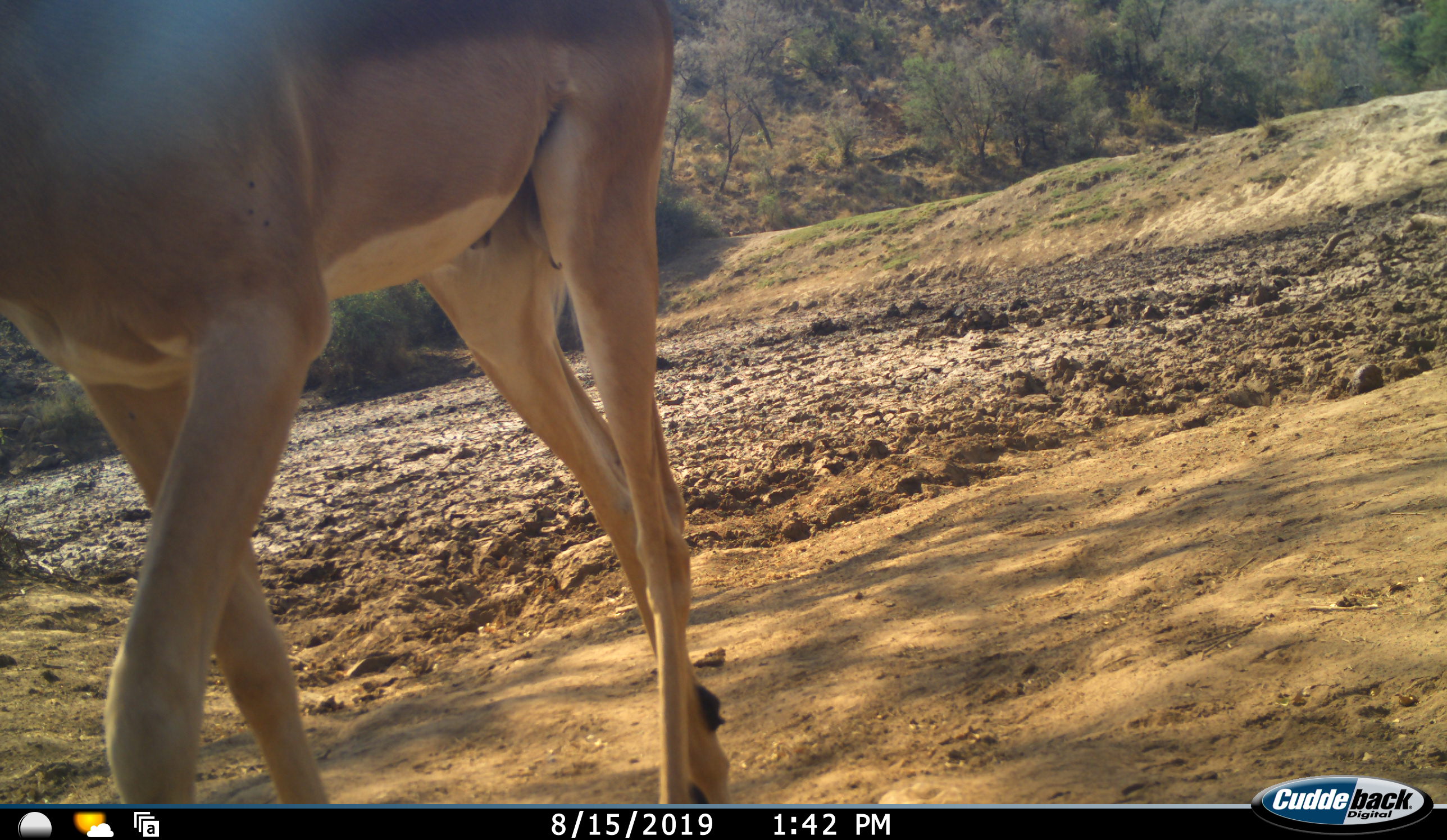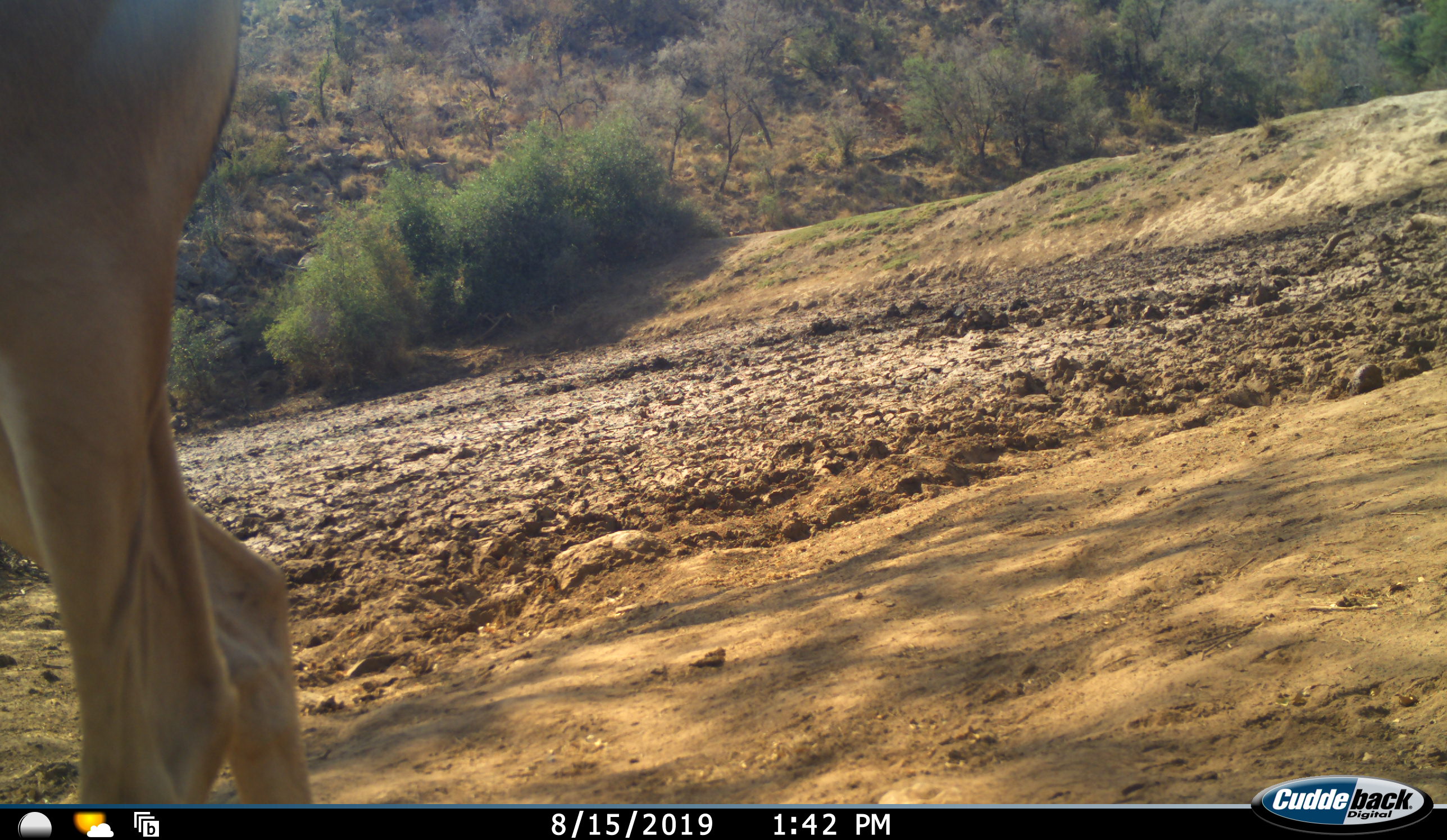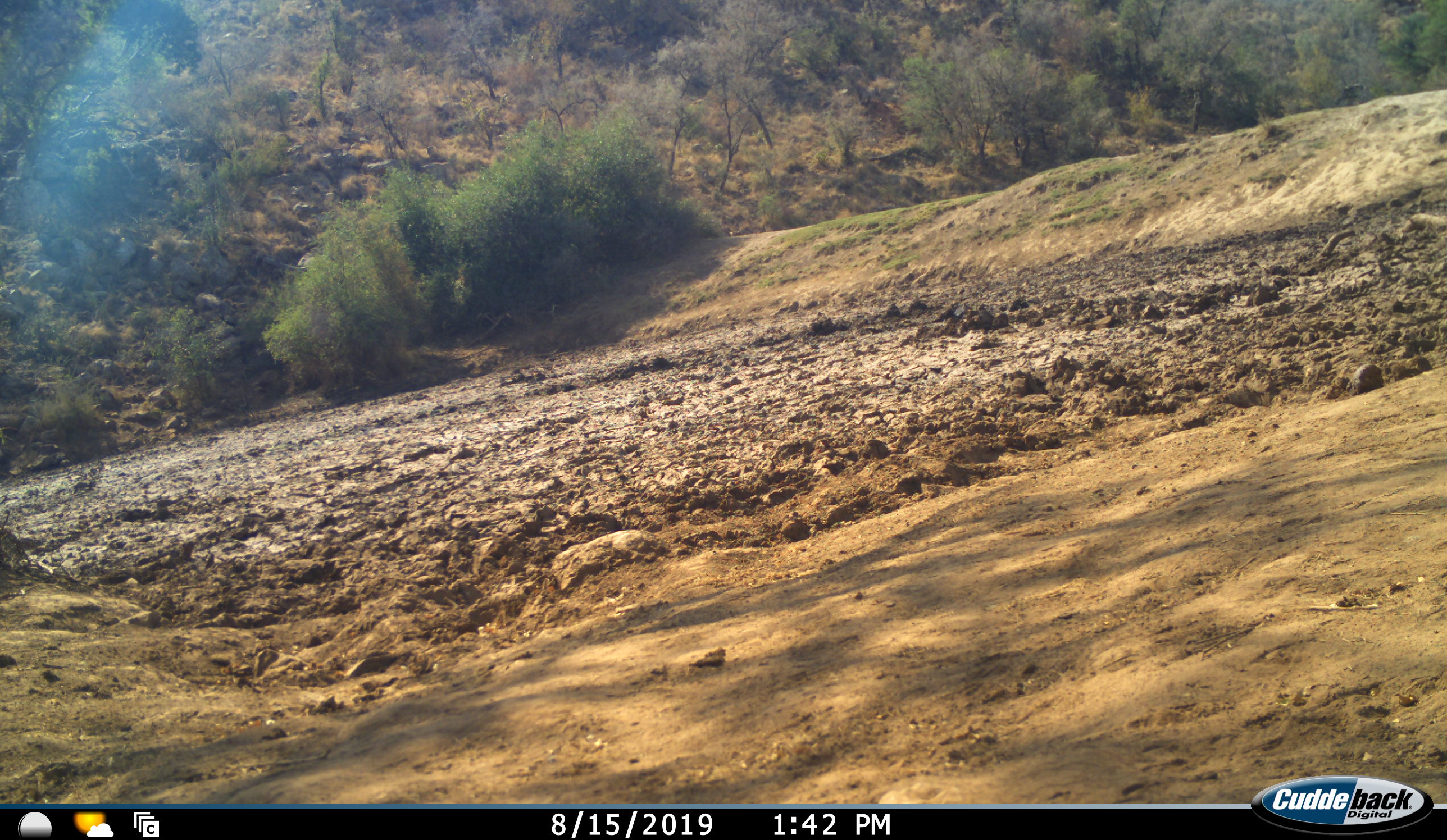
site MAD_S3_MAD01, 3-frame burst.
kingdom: Animalia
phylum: Chordata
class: Mammalia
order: Artiodactyla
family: Bovidae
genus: Aepyceros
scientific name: Aepyceros melampus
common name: impala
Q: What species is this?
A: Impala (Aepyceros melampus).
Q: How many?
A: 1.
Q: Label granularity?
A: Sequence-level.